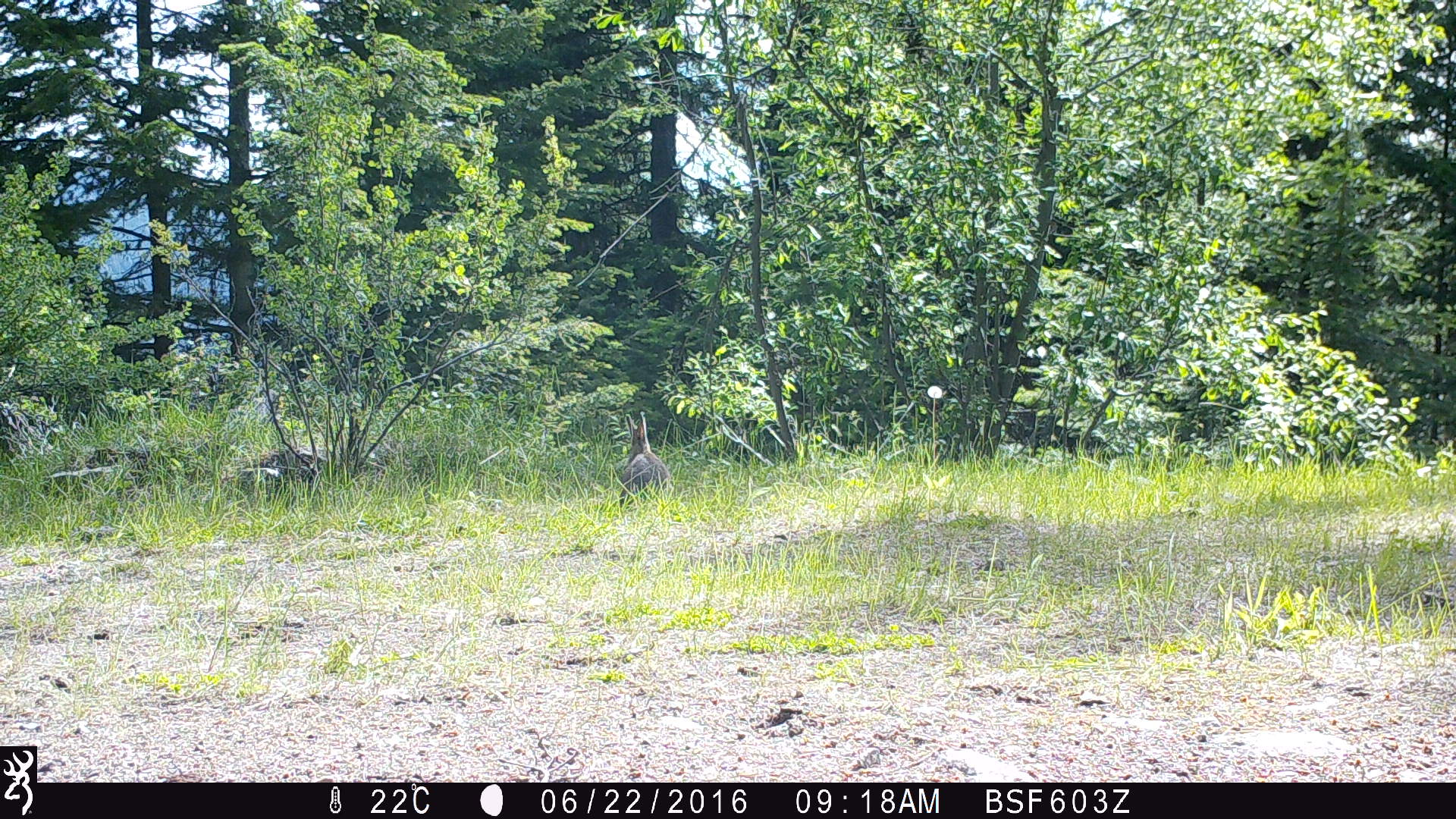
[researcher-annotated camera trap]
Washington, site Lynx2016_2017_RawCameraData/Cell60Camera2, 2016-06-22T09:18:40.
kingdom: Animalia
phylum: Chordata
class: Mammalia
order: Lagomorpha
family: Leporidae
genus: Lepus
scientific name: Lepus americanus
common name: snowshoe hare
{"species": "Lepus americanus (snowshoe hare)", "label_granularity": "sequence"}